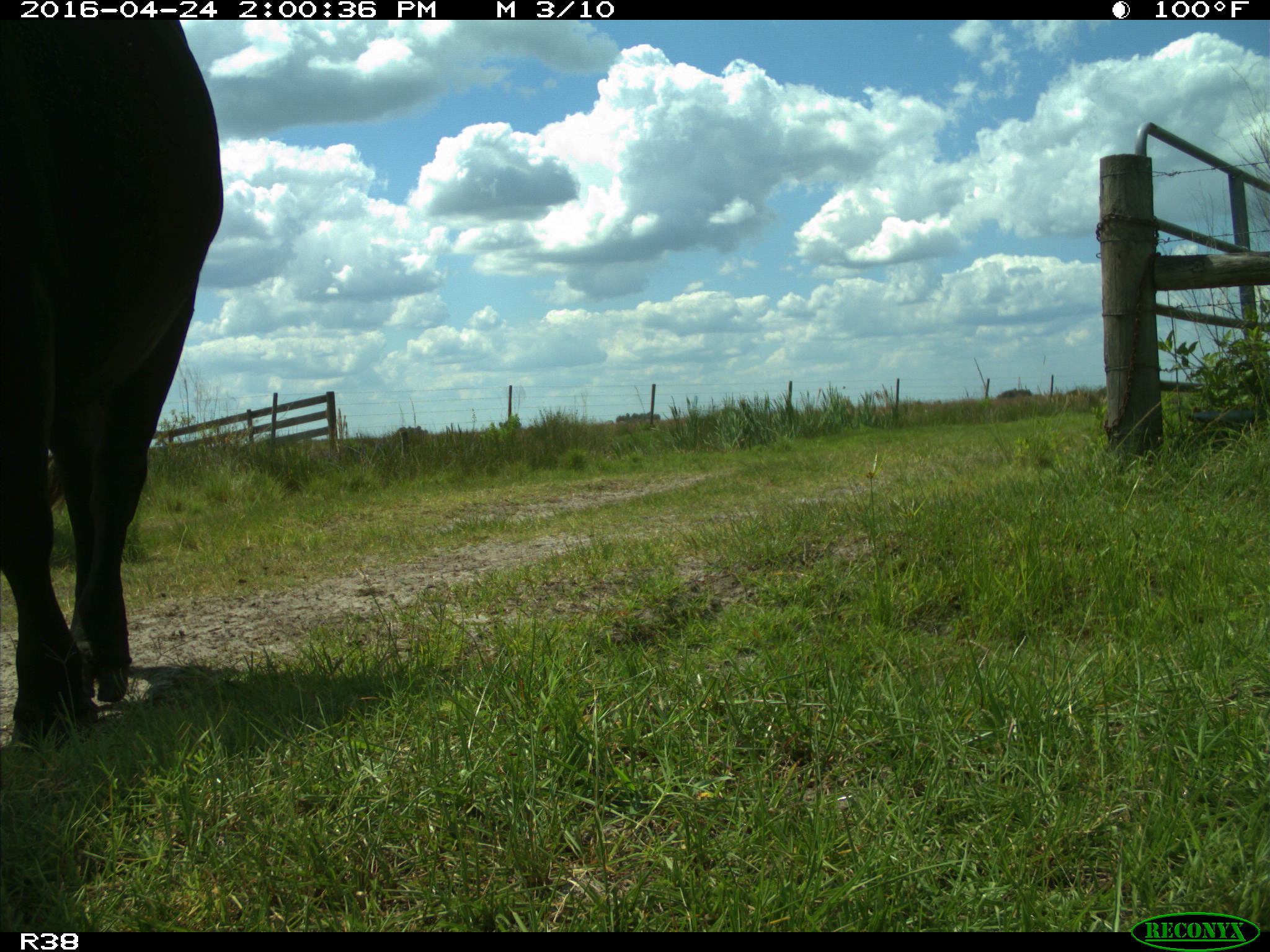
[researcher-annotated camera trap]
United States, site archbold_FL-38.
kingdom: Animalia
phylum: Chordata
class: Mammalia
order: Artiodactyla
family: Bovidae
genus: Bos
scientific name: Bos taurus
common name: domestic cow